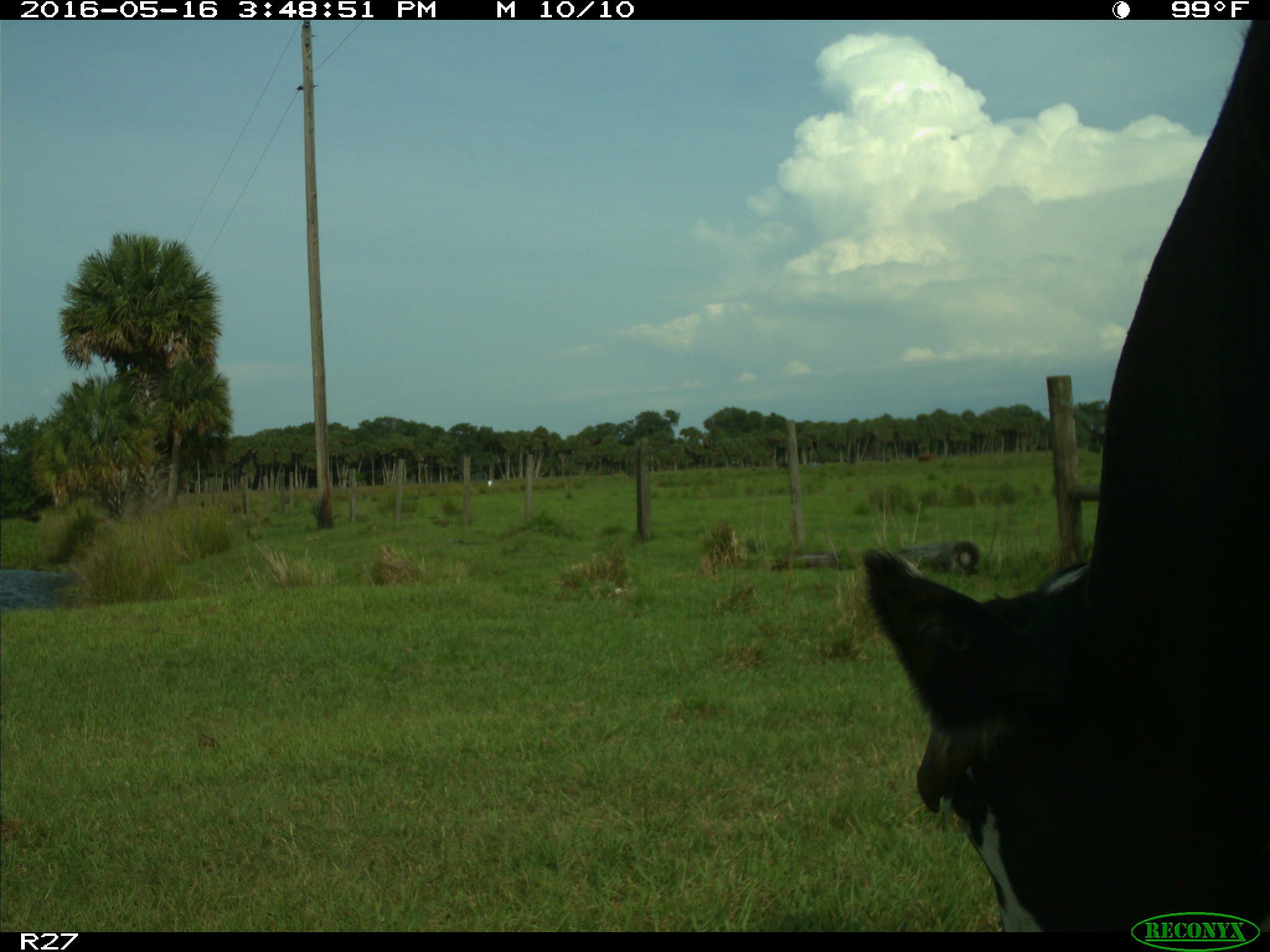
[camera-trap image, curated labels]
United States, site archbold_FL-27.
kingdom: Animalia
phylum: Chordata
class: Mammalia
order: Artiodactyla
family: Bovidae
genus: Bos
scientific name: Bos taurus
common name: domestic cow